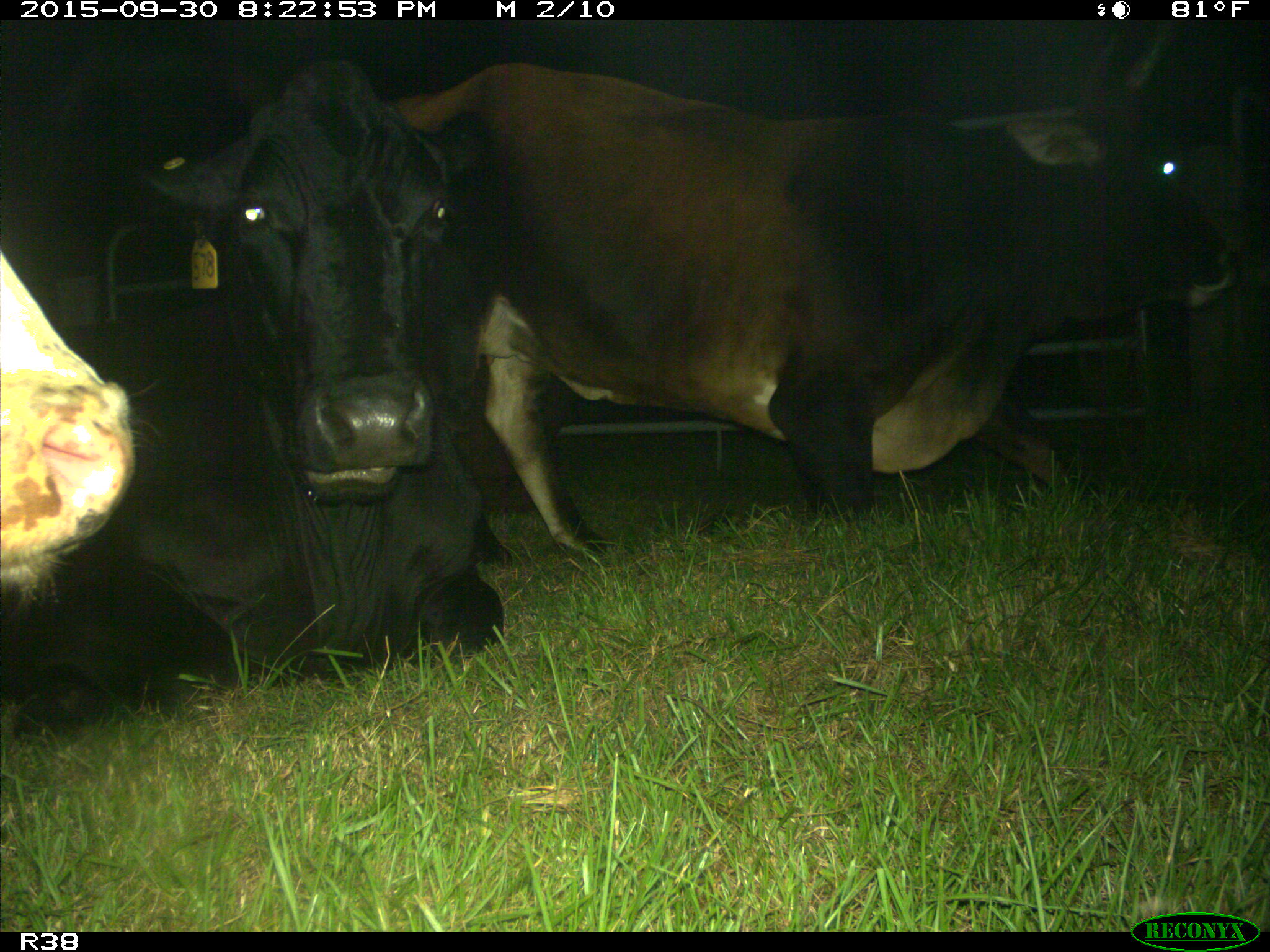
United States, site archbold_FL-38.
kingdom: Animalia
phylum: Chordata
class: Mammalia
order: Artiodactyla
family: Bovidae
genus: Bos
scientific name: Bos taurus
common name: domestic cow